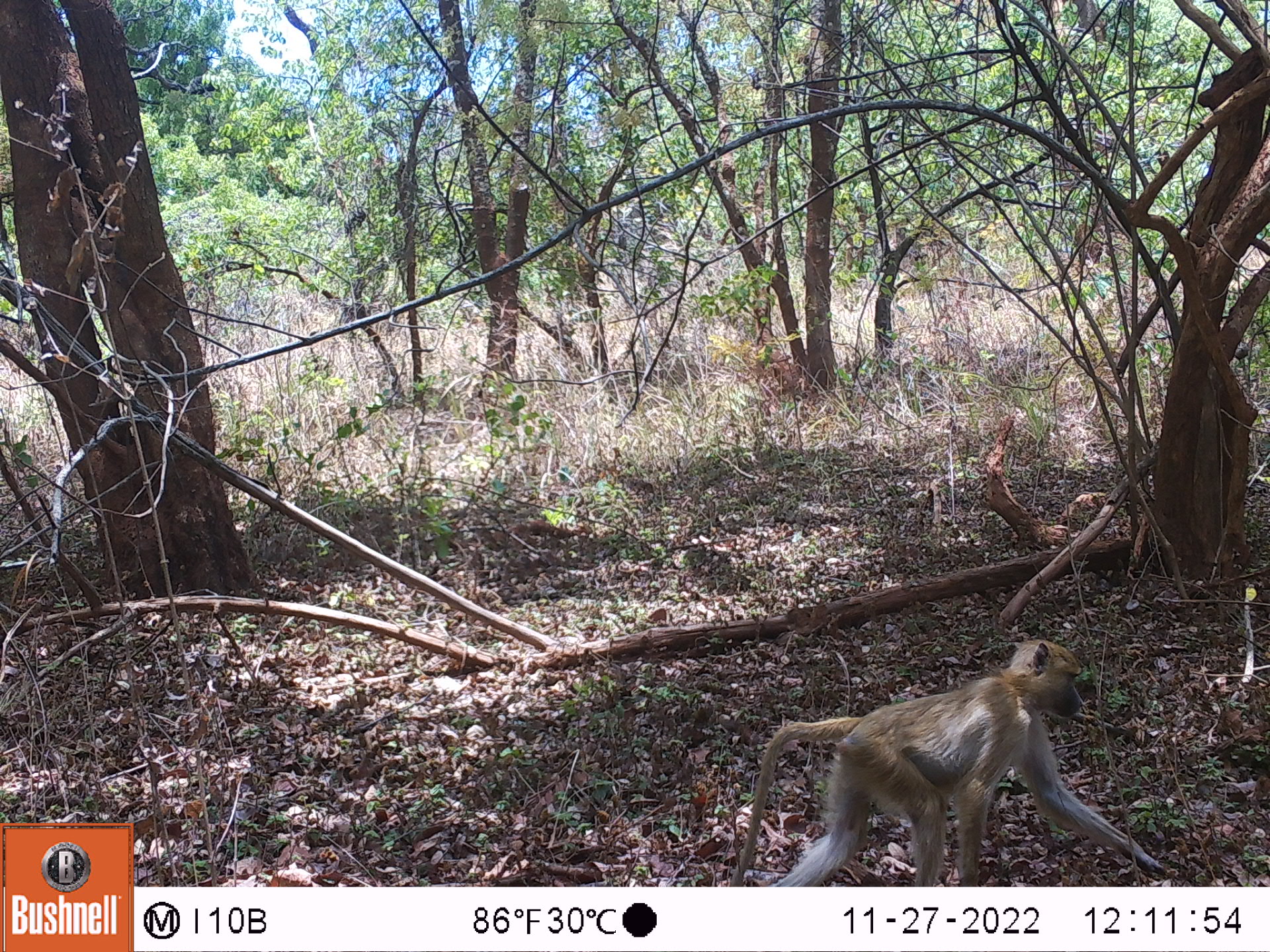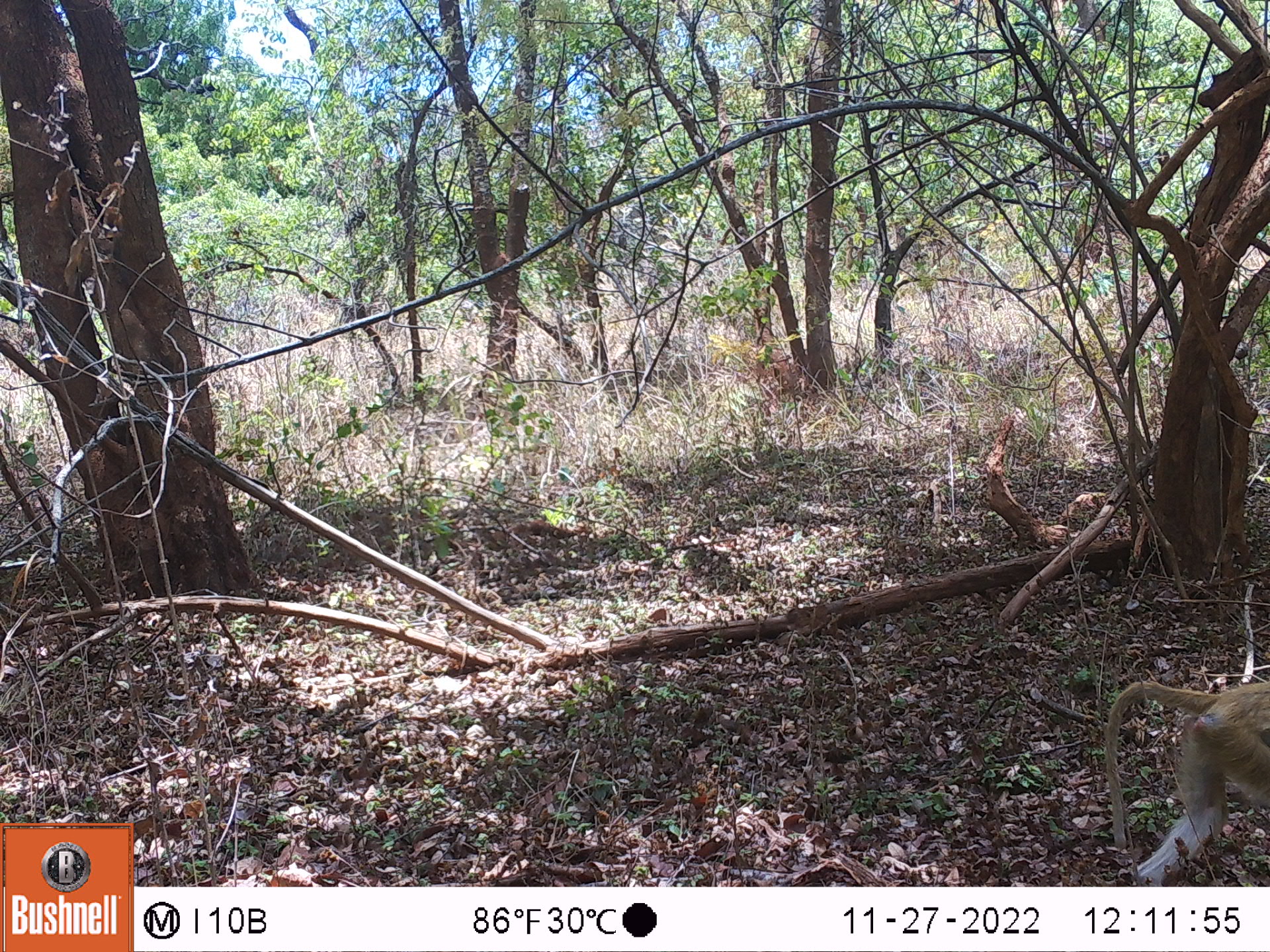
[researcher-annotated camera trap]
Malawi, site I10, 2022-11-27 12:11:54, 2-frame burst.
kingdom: Animalia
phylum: Chordata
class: Mammalia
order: Primates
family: Cercopithecidae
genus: Papio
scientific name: Papio cynocephalus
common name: yellow baboon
Yellow baboon (Papio cynocephalus), count 1.